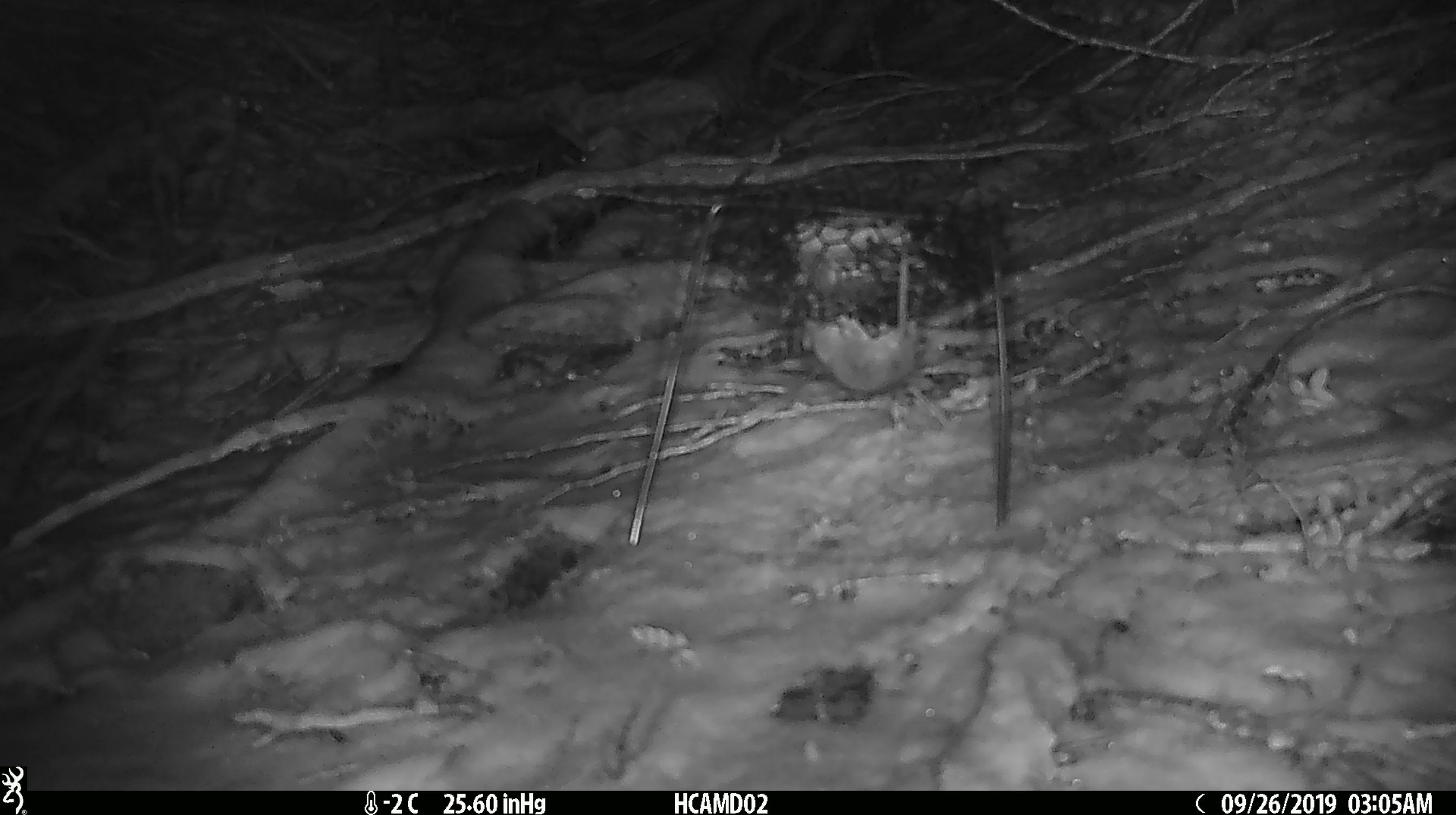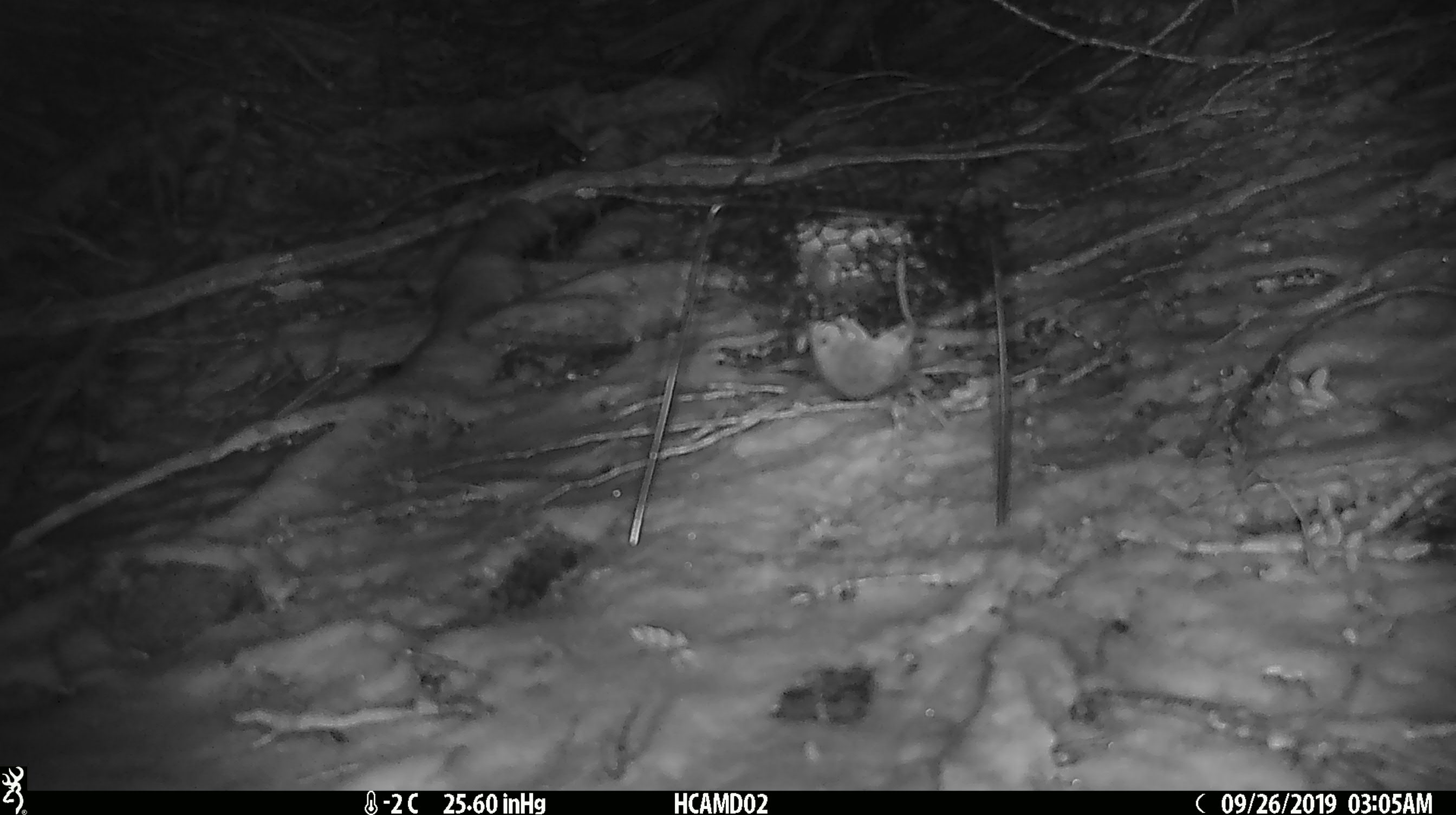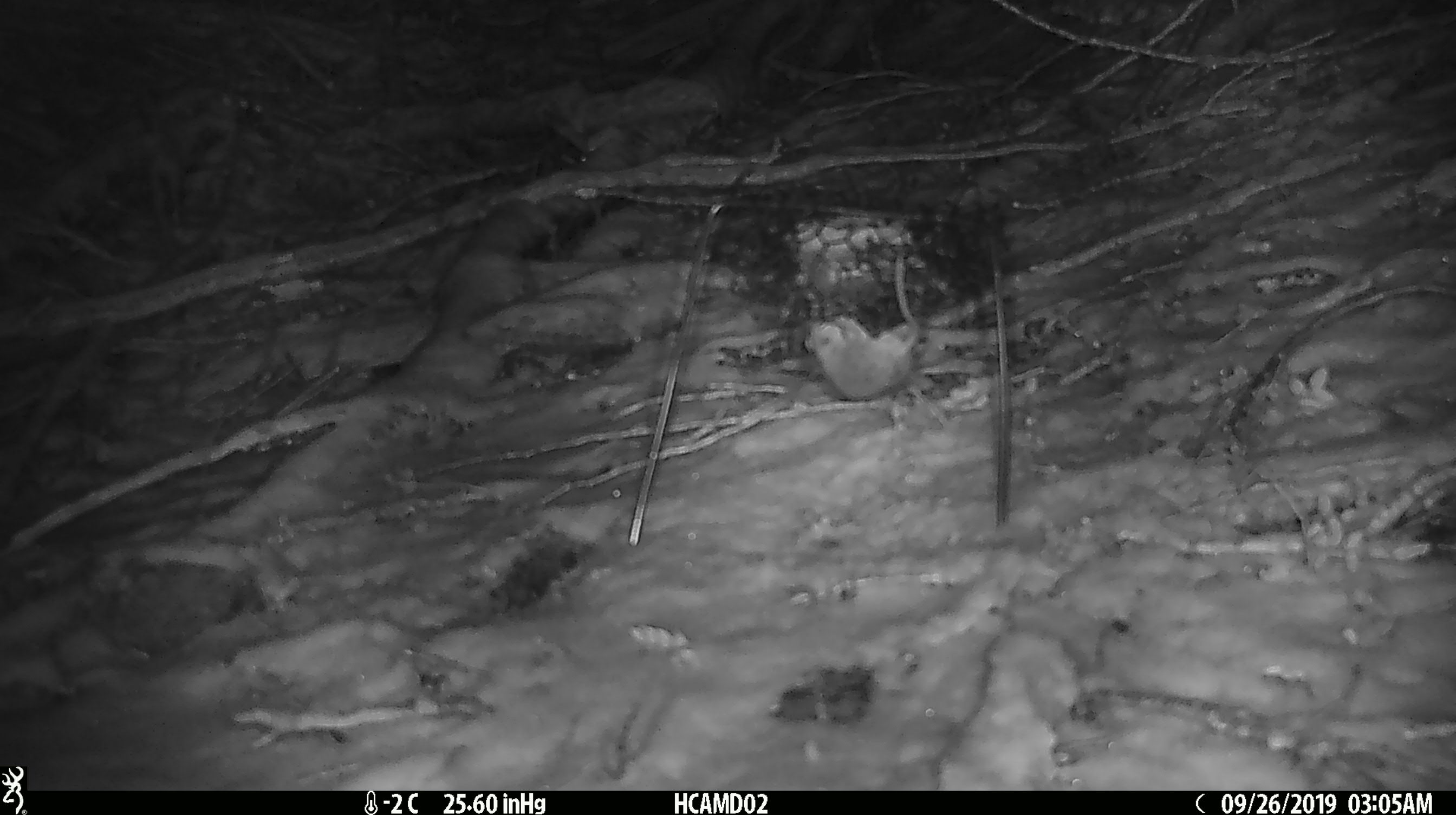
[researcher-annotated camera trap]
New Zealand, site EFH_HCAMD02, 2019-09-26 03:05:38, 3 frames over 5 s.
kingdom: Animalia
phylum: Chordata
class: Mammalia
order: Rodentia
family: Muridae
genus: Mus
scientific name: Mus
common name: mouse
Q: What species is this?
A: Mouse (Mus).